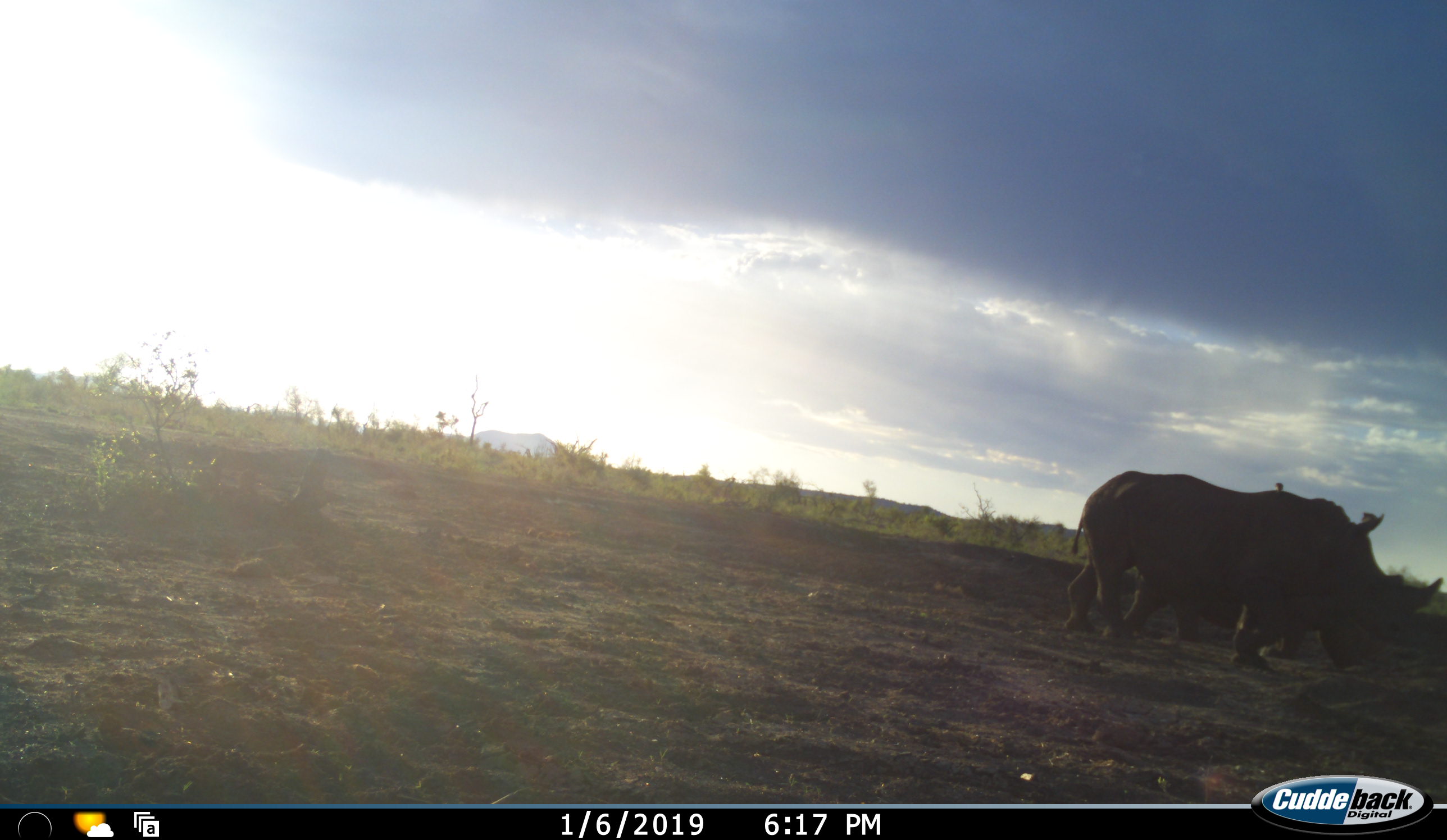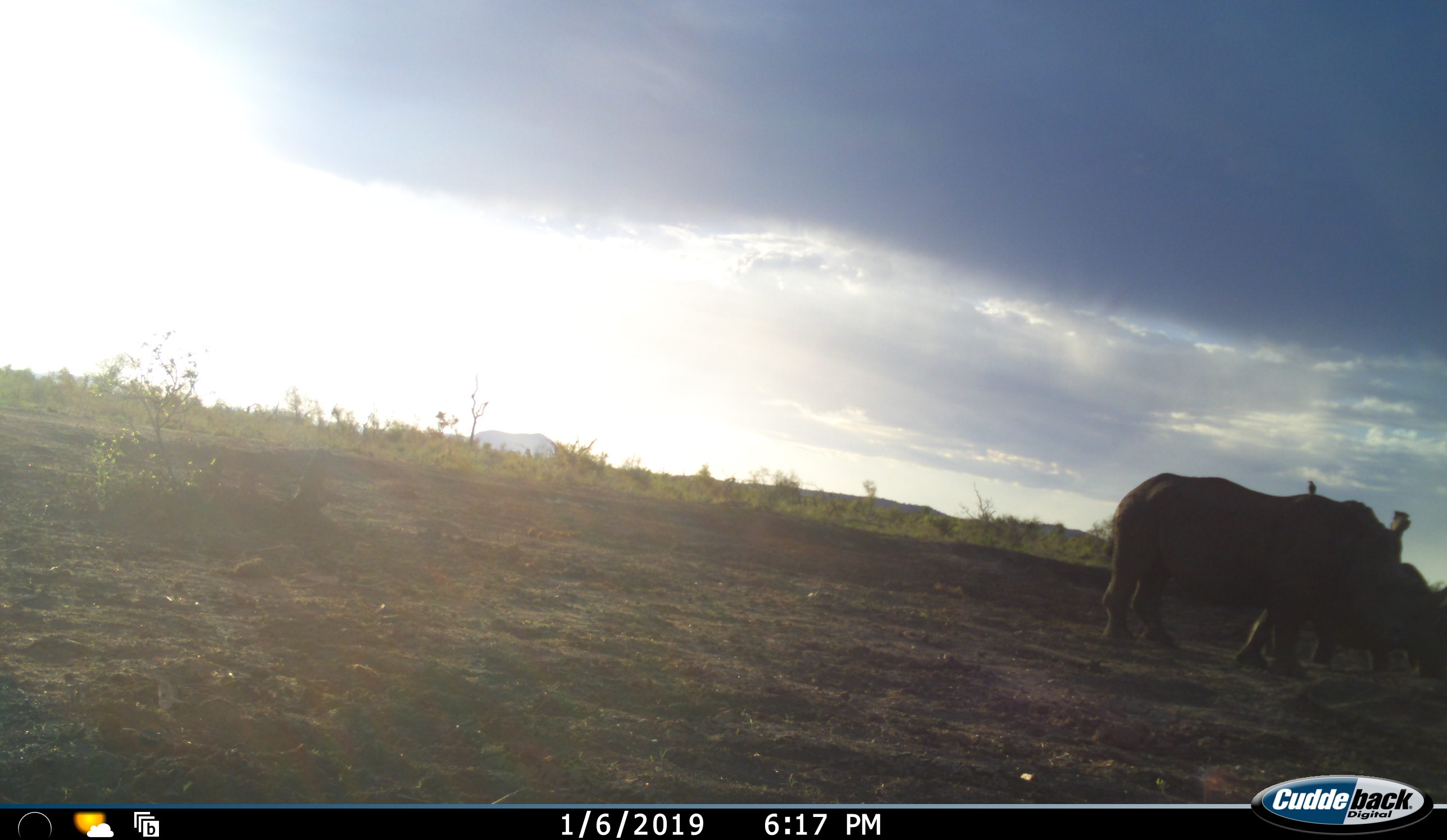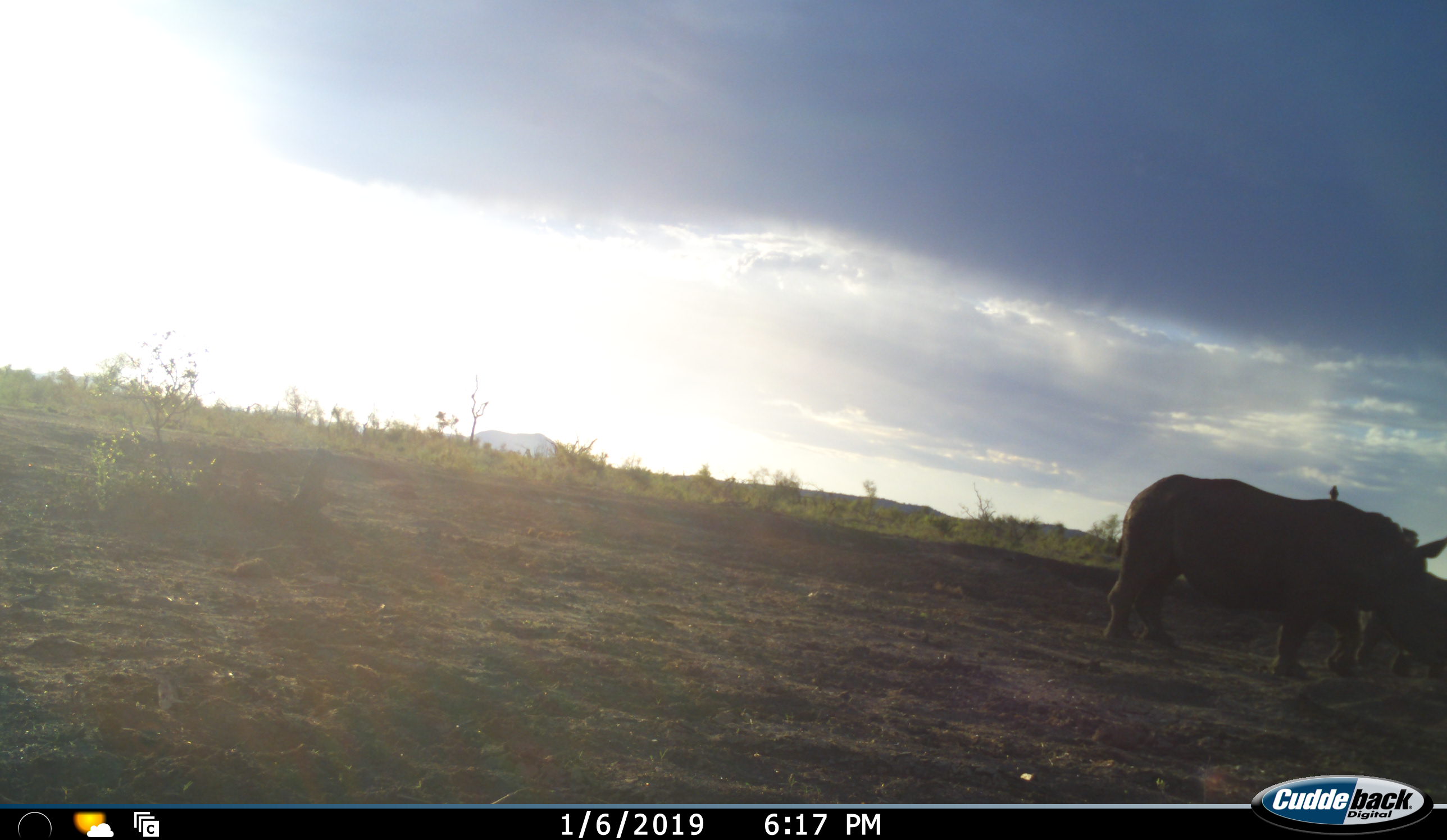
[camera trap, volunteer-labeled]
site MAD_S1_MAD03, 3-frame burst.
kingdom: Animalia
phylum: Chordata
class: Mammalia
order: Perissodactyla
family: Rhinocerotidae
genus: Ceratotherium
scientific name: Ceratotherium simum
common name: white rhinoceros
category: rhinoceroswhite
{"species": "rhinoceroswhite (white rhinoceros) (Ceratotherium simum)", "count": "2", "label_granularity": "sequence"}